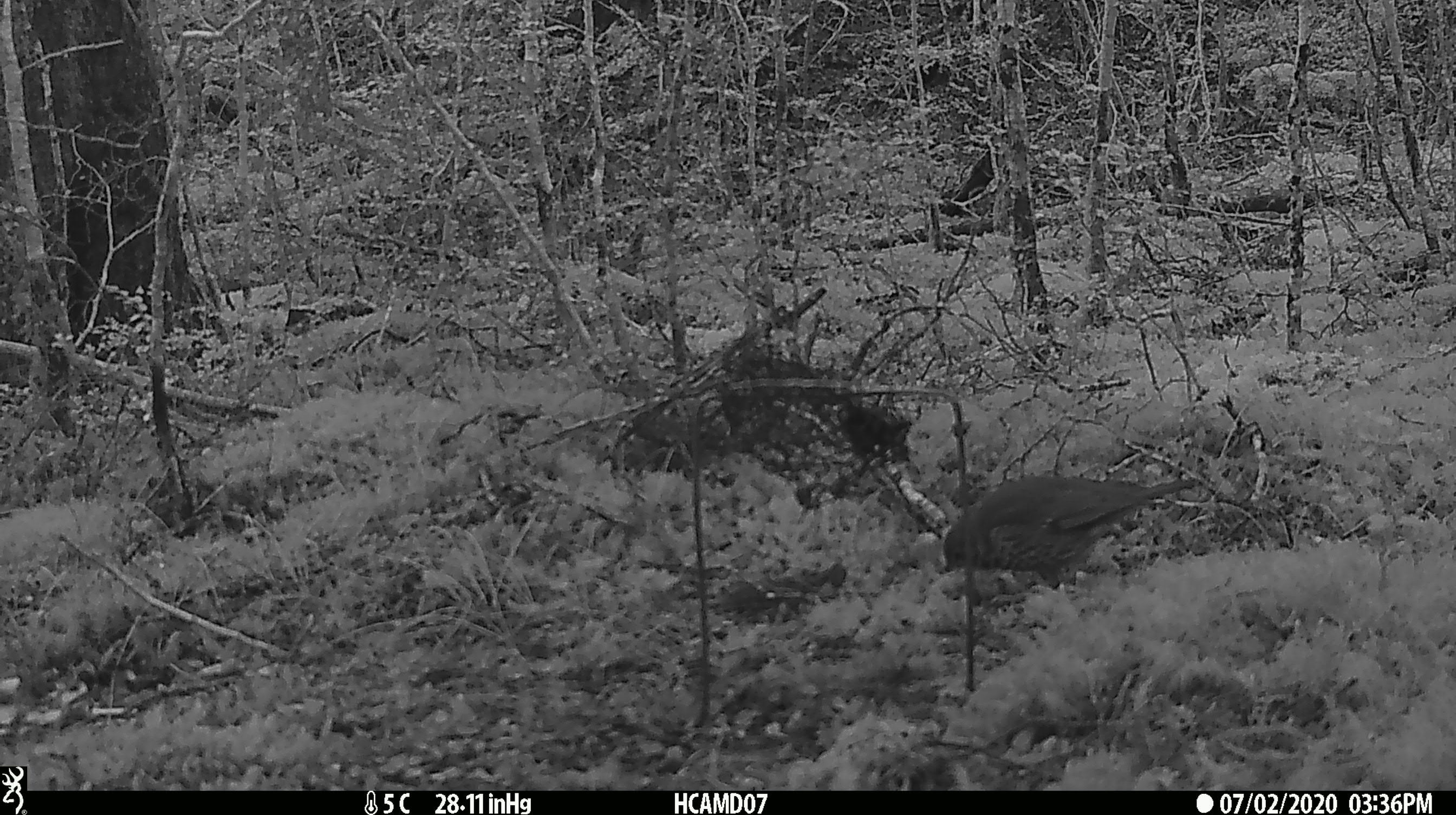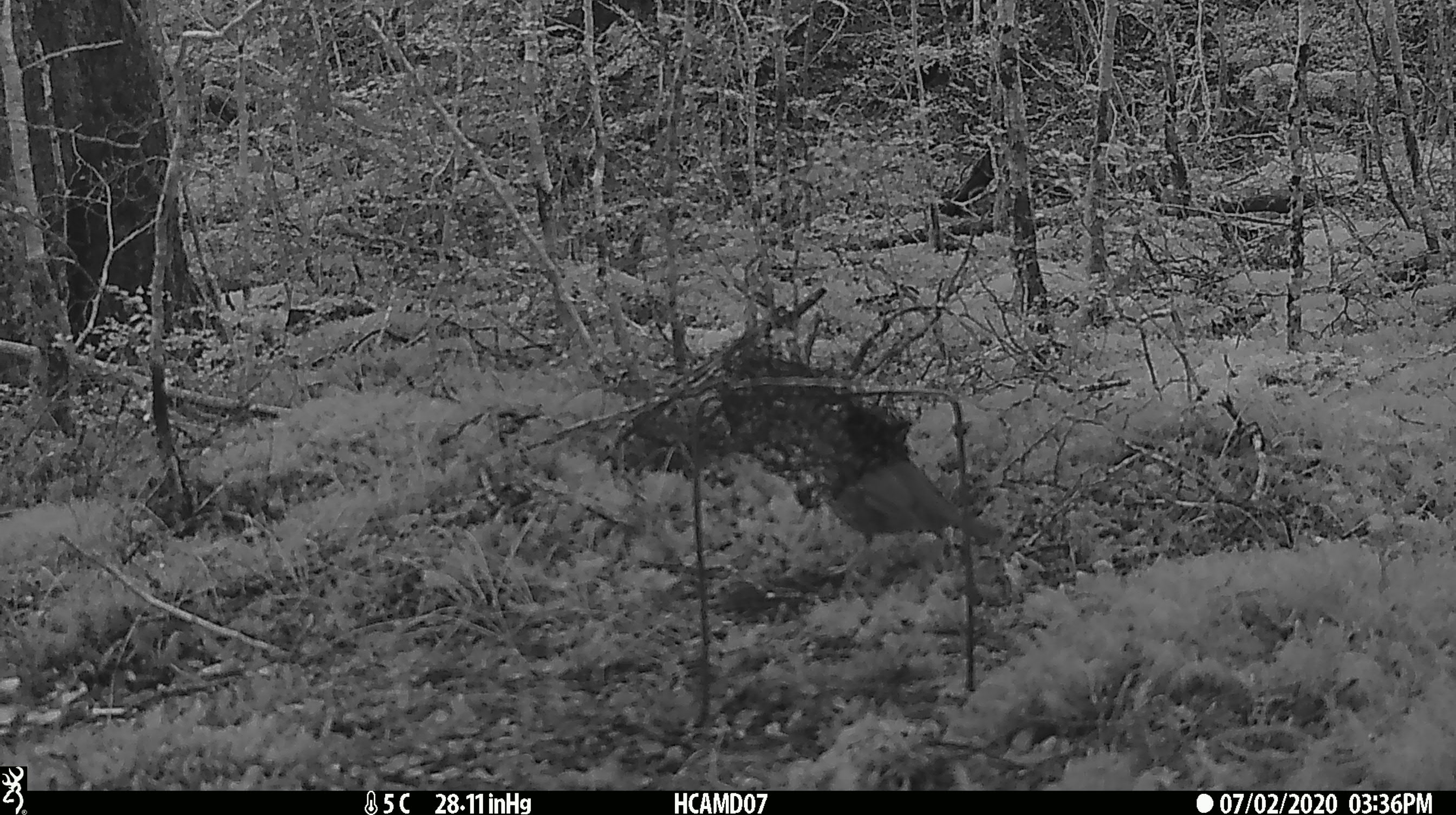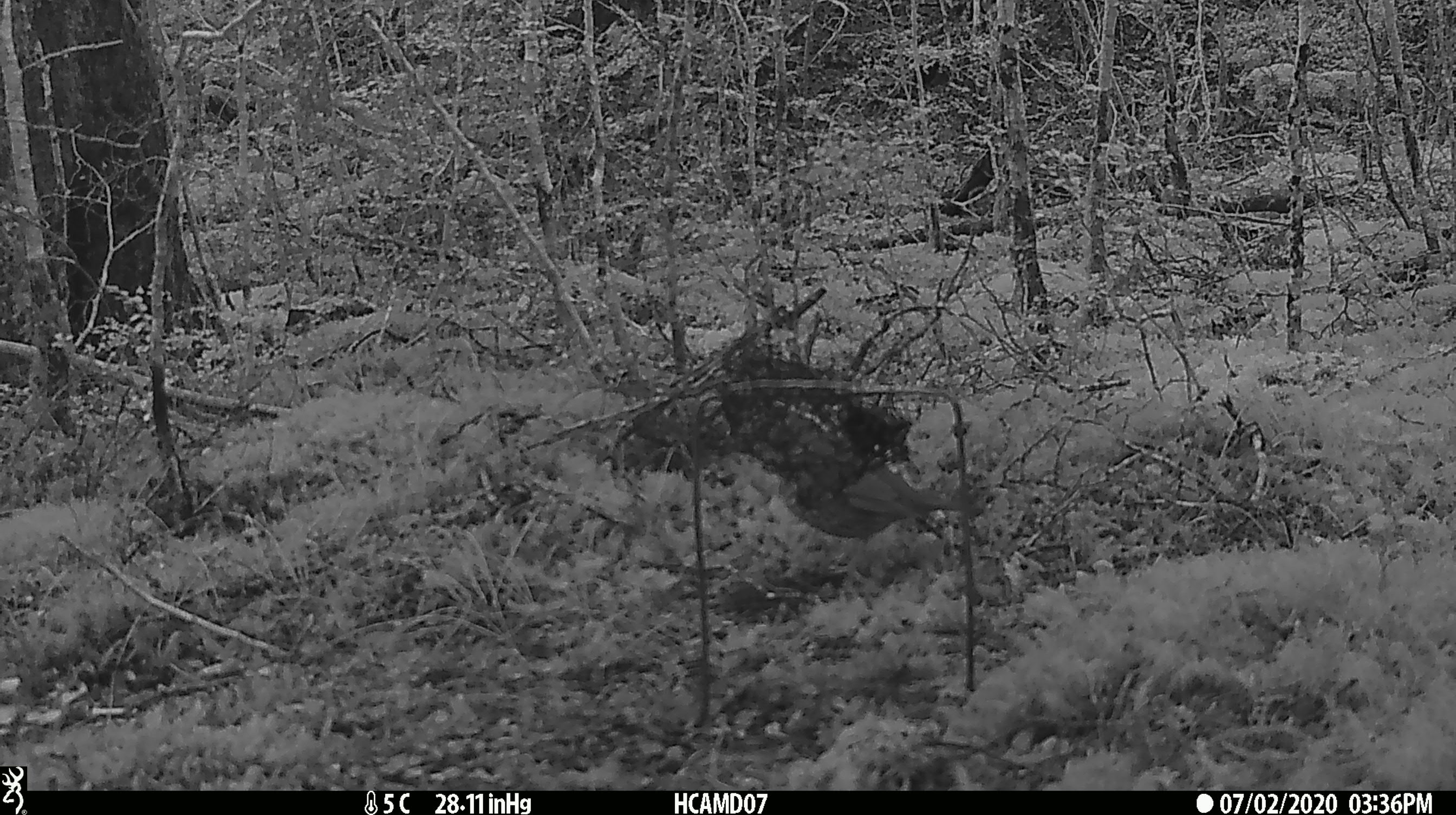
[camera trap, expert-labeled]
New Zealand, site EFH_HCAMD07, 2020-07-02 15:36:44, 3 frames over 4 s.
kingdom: Animalia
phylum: Chordata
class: Aves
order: Passeriformes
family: Turdidae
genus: Turdus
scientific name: Turdus philomelos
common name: song thrush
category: thrush